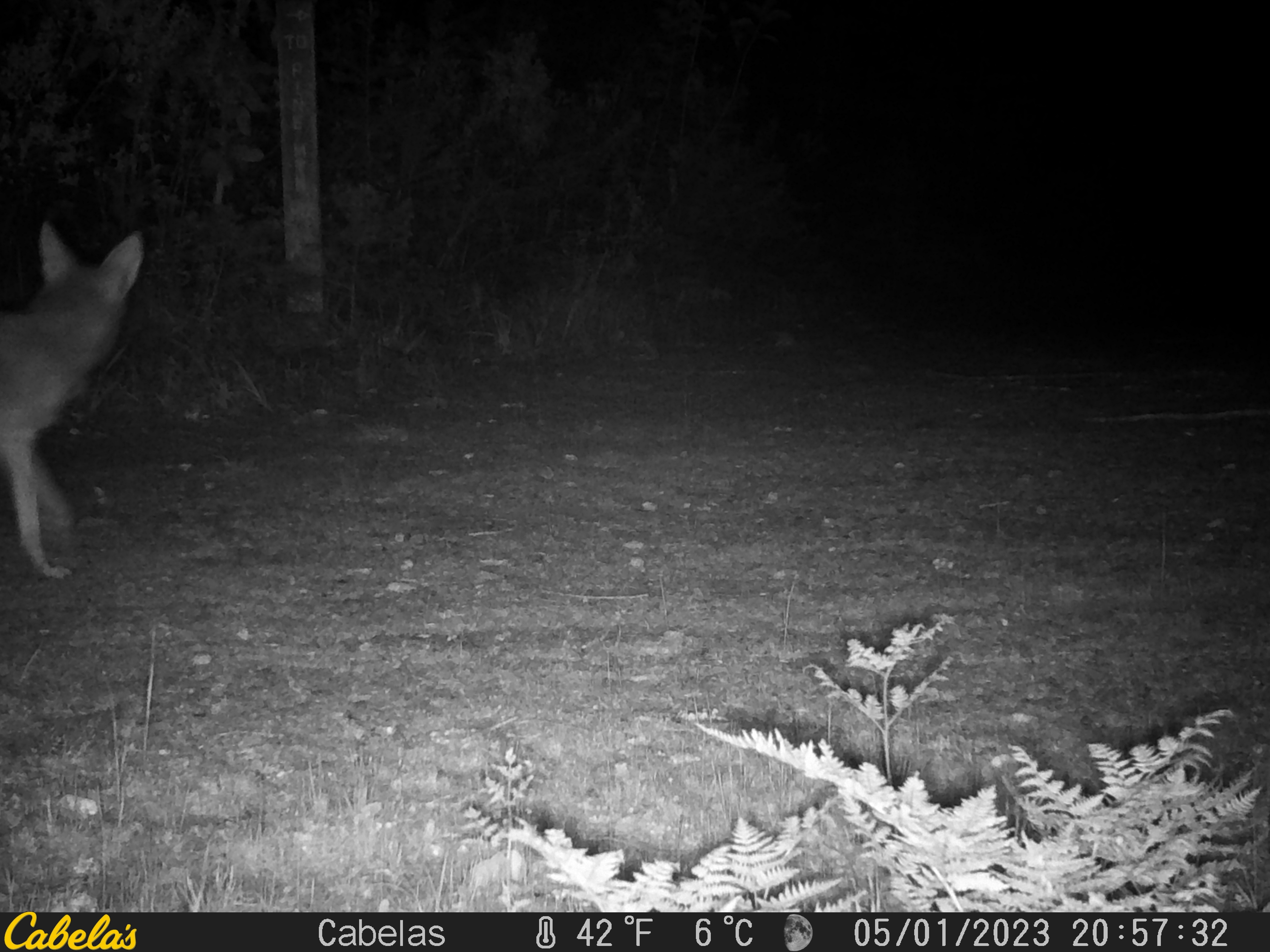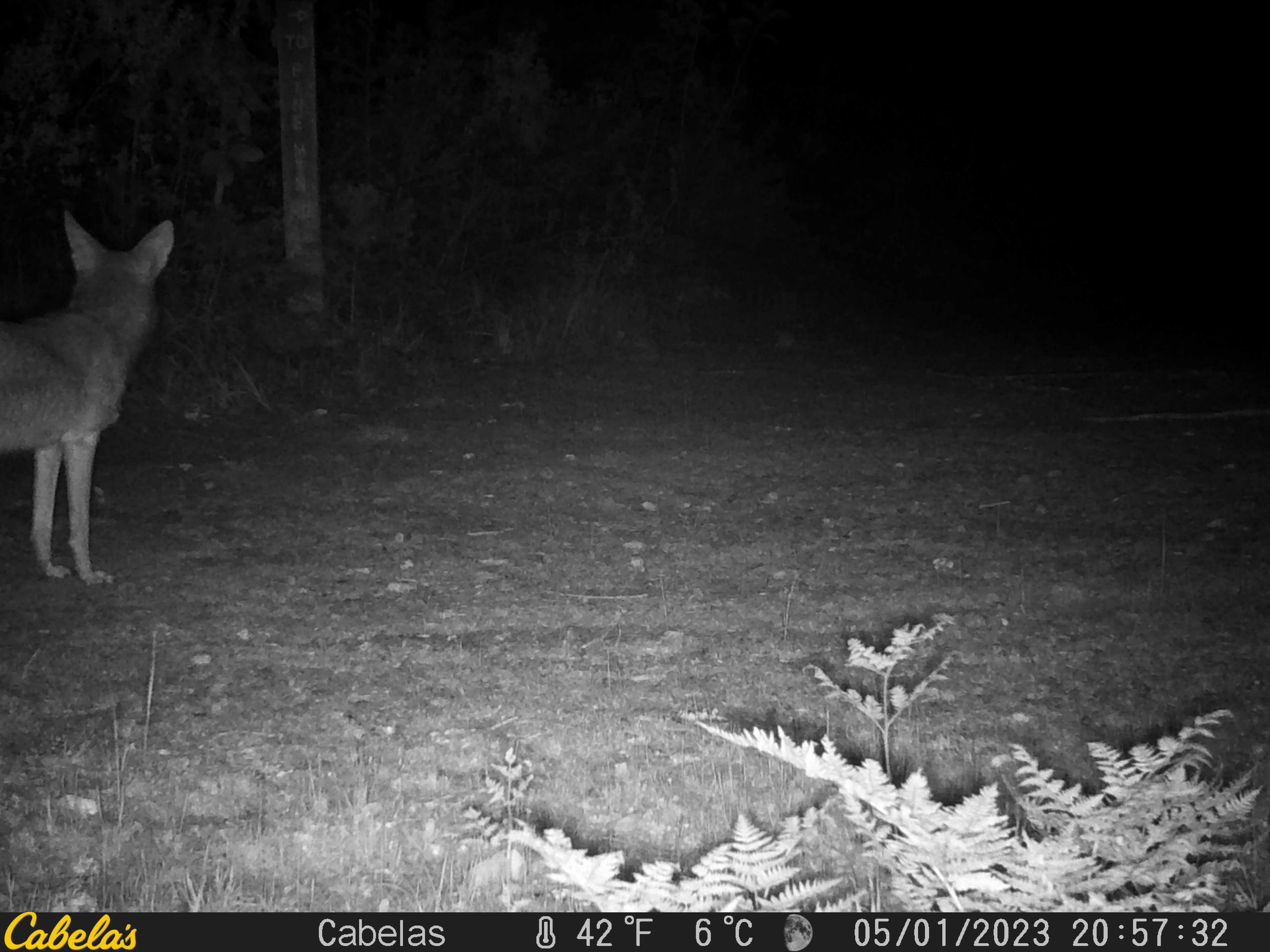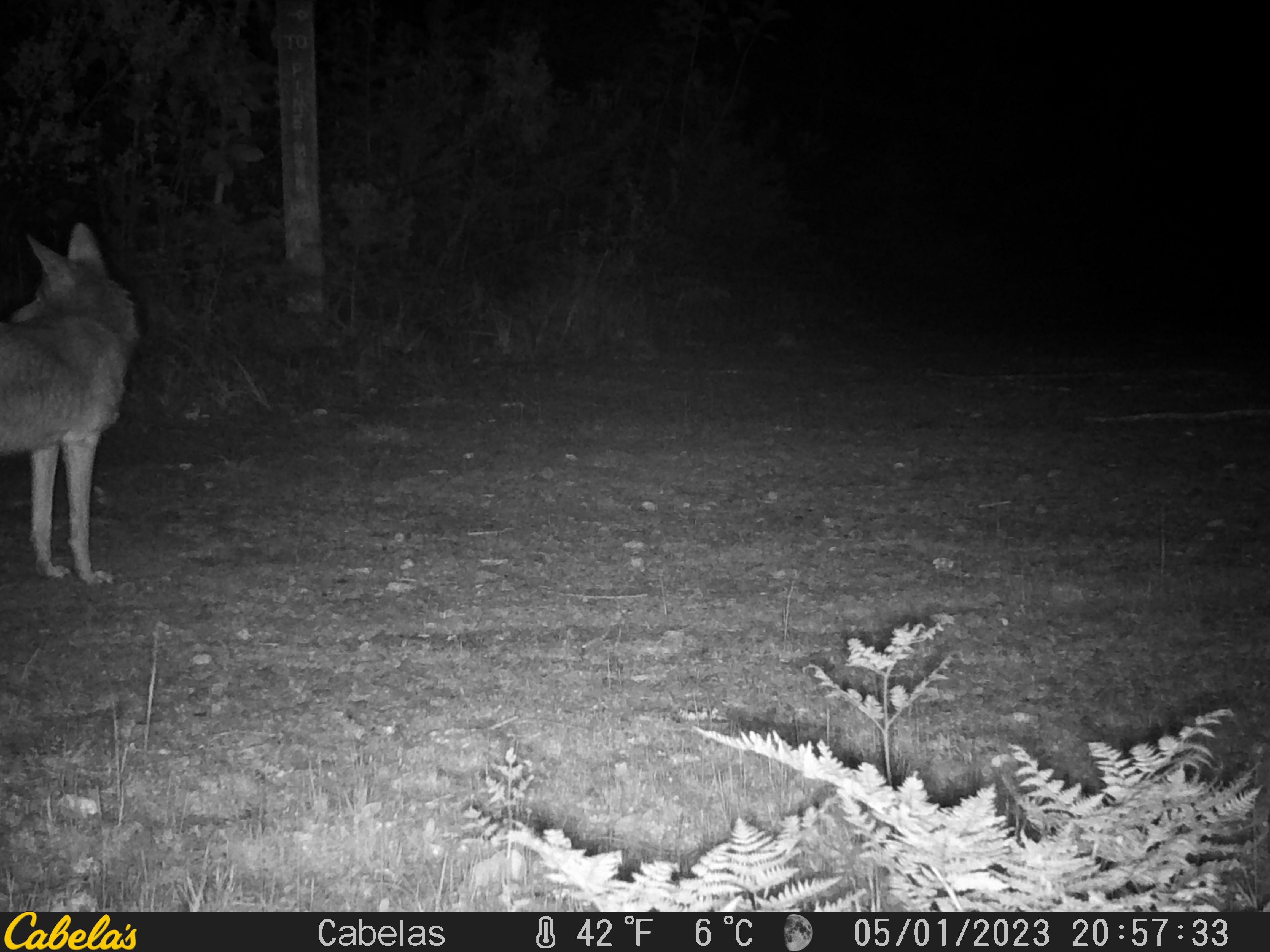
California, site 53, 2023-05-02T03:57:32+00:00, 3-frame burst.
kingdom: Animalia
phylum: Chordata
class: Mammalia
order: Carnivora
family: Canidae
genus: Canis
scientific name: Canis latrans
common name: coyote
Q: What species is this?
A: Coyote (Canis latrans).